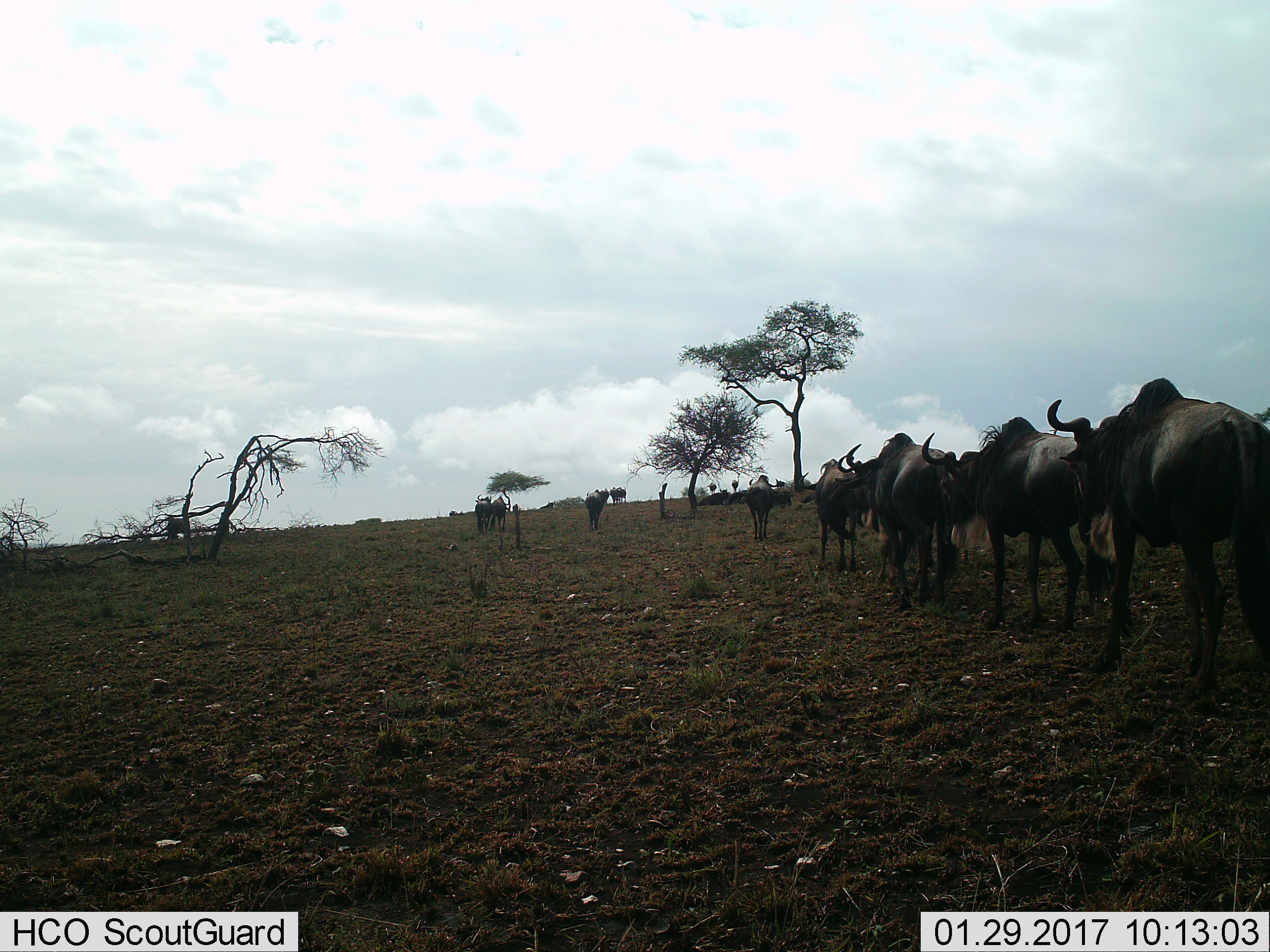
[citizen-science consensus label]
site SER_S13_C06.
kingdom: Animalia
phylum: Chordata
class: Mammalia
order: Artiodactyla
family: Bovidae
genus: Connochaetes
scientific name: Connochaetes taurinus taurinus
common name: blue wildebeest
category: wildebeestblue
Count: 11-50.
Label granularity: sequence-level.